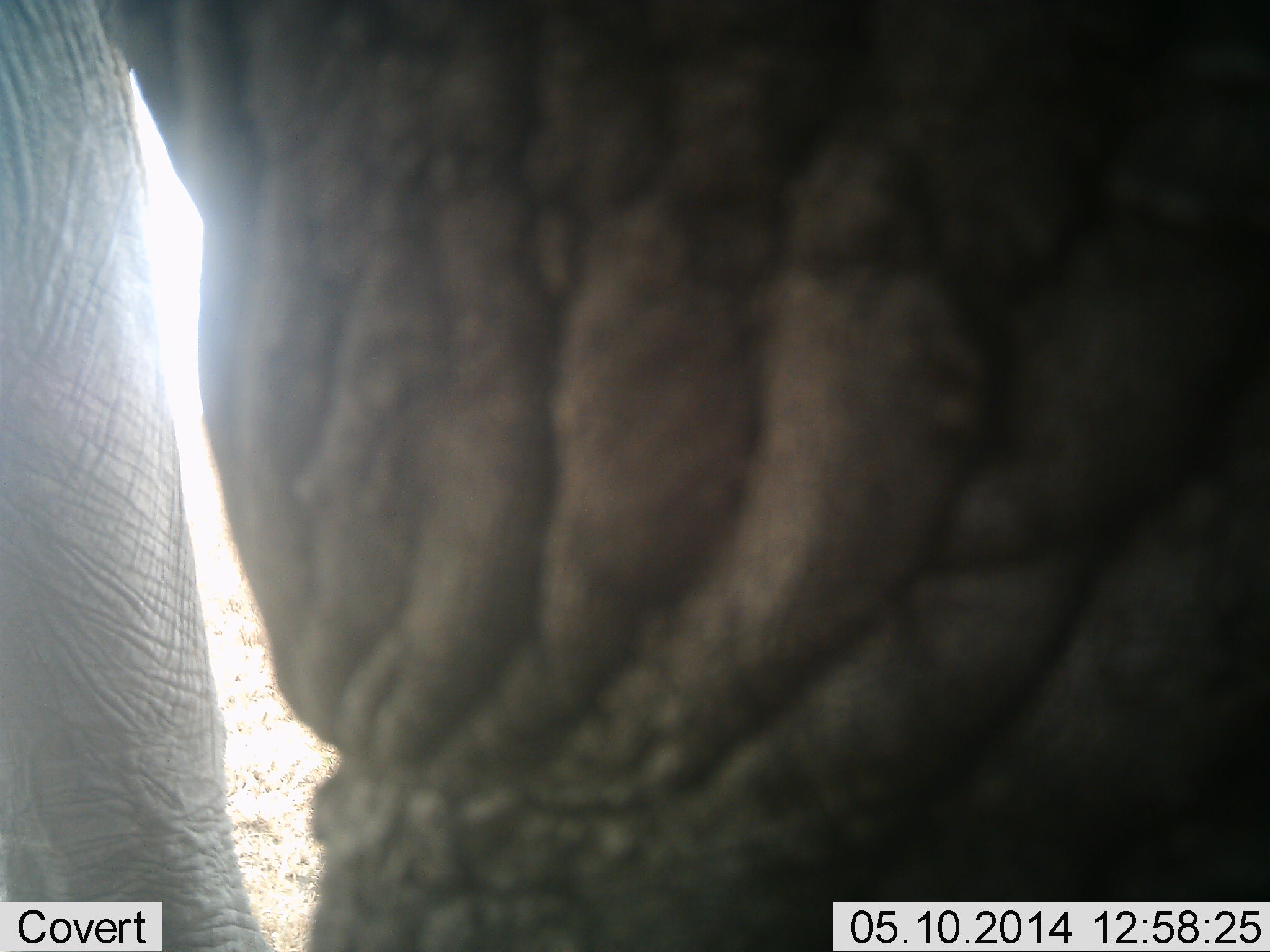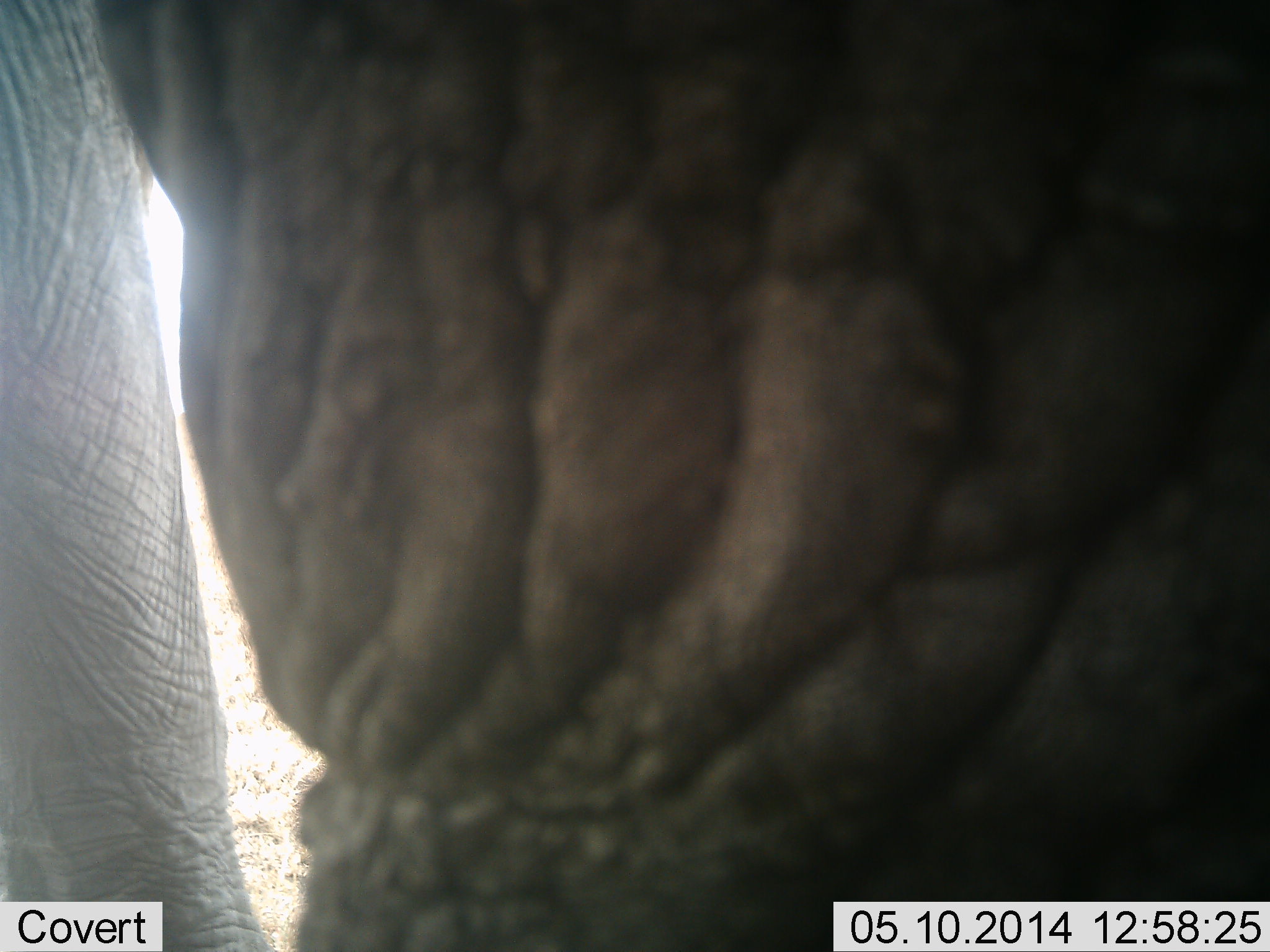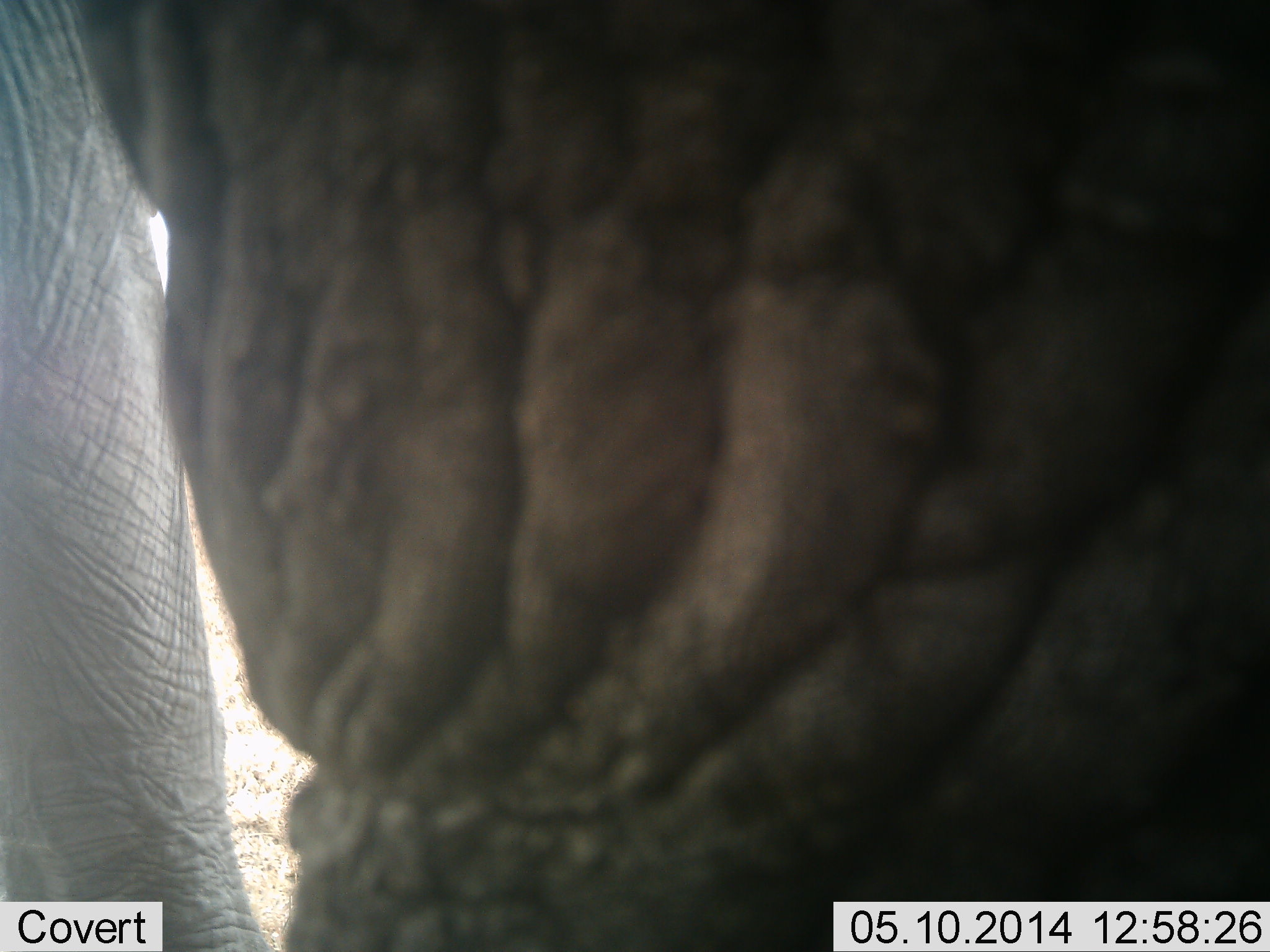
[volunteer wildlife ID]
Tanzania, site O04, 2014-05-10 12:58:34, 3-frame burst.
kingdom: Animalia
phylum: Chordata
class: Mammalia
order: Proboscidea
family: Elephantidae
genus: Loxodonta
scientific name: Loxodonta africana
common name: african bush elephant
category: elephant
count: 1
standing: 90%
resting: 0%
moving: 0%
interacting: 10%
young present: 0%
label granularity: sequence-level